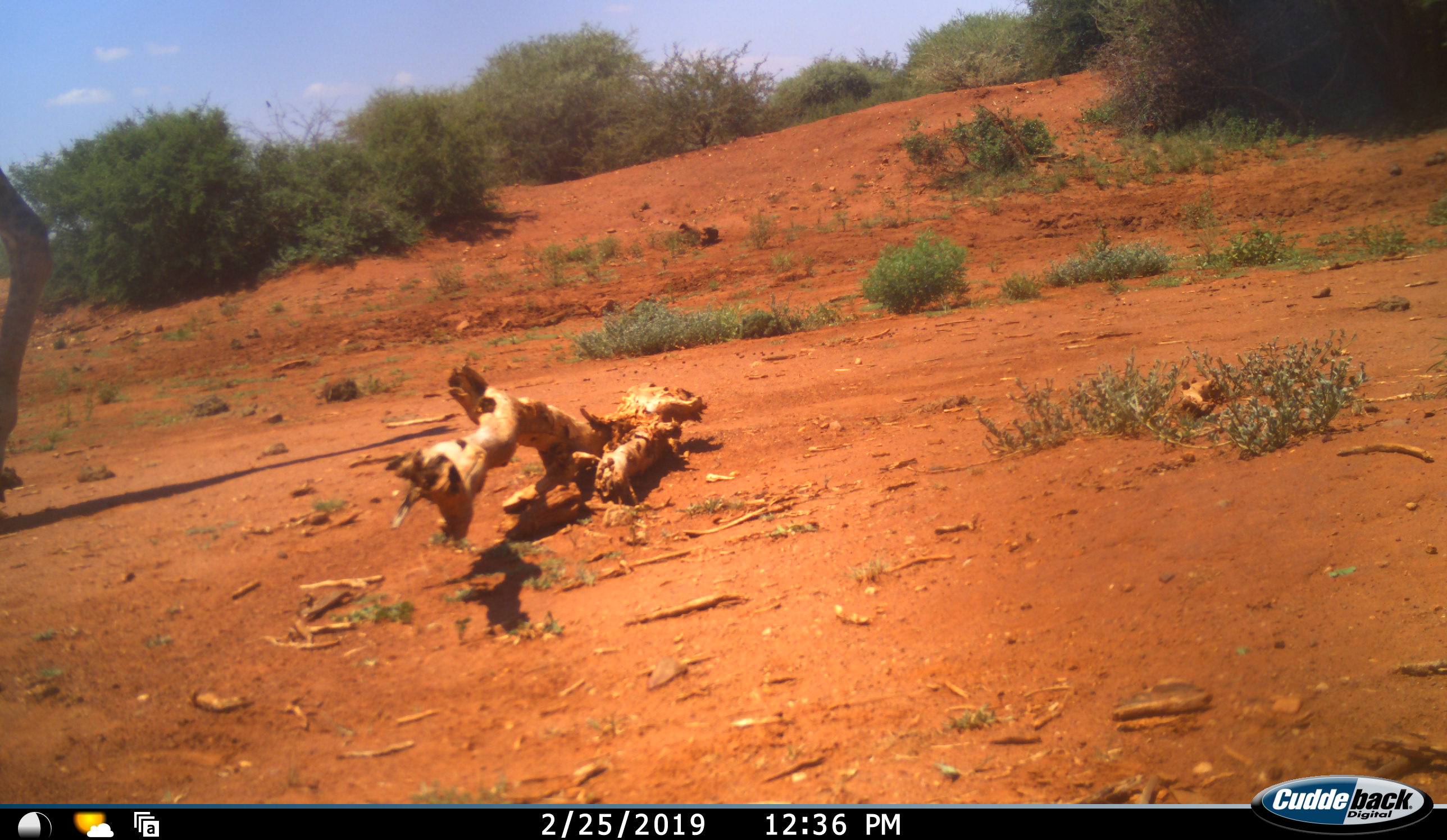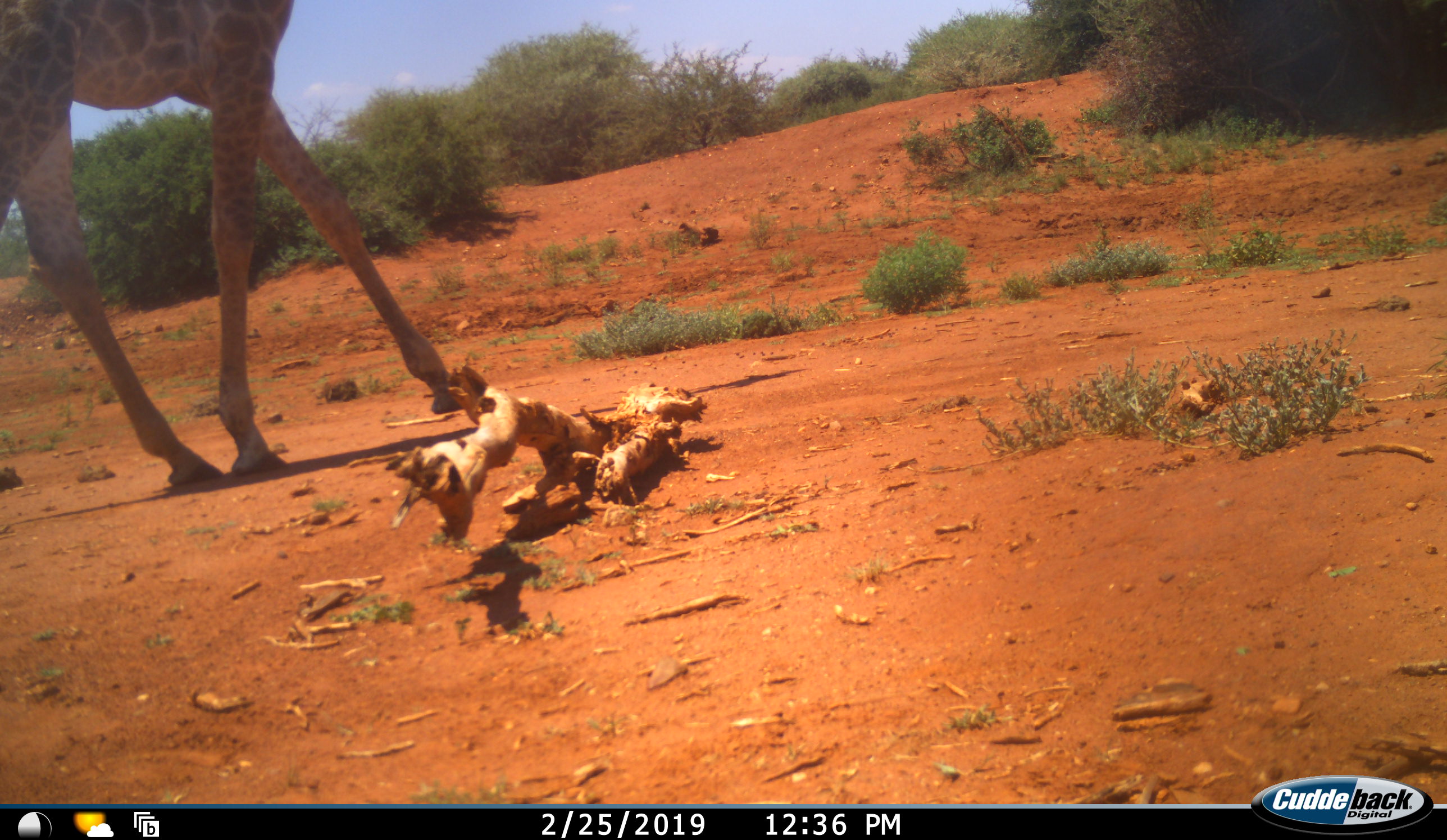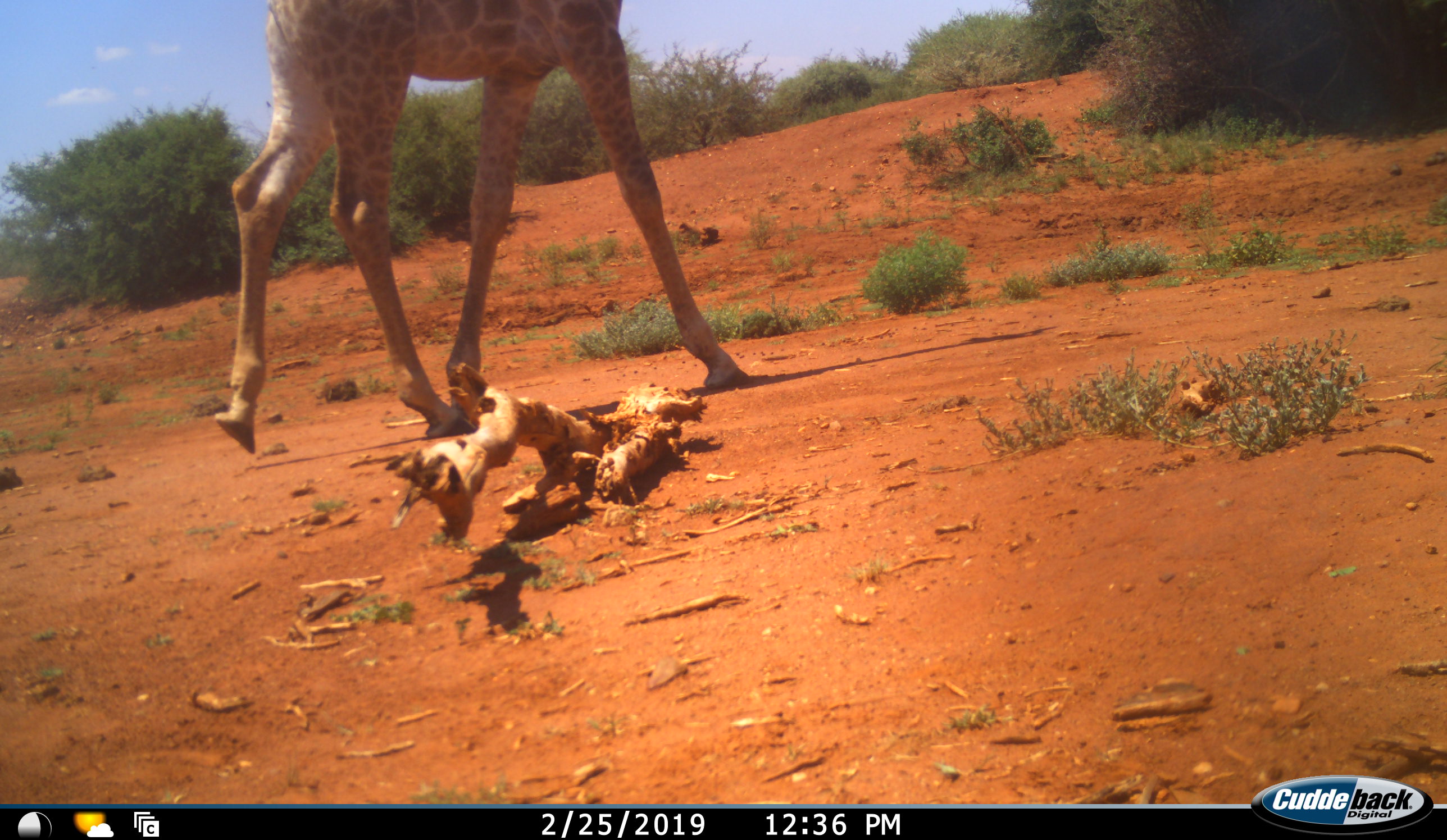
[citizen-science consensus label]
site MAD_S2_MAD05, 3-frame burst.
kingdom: Animalia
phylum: Chordata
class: Mammalia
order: Artiodactyla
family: Giraffidae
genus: Giraffa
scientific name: Giraffa camelopardalis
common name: giraffe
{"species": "giraffe (Giraffa camelopardalis)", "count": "1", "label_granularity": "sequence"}